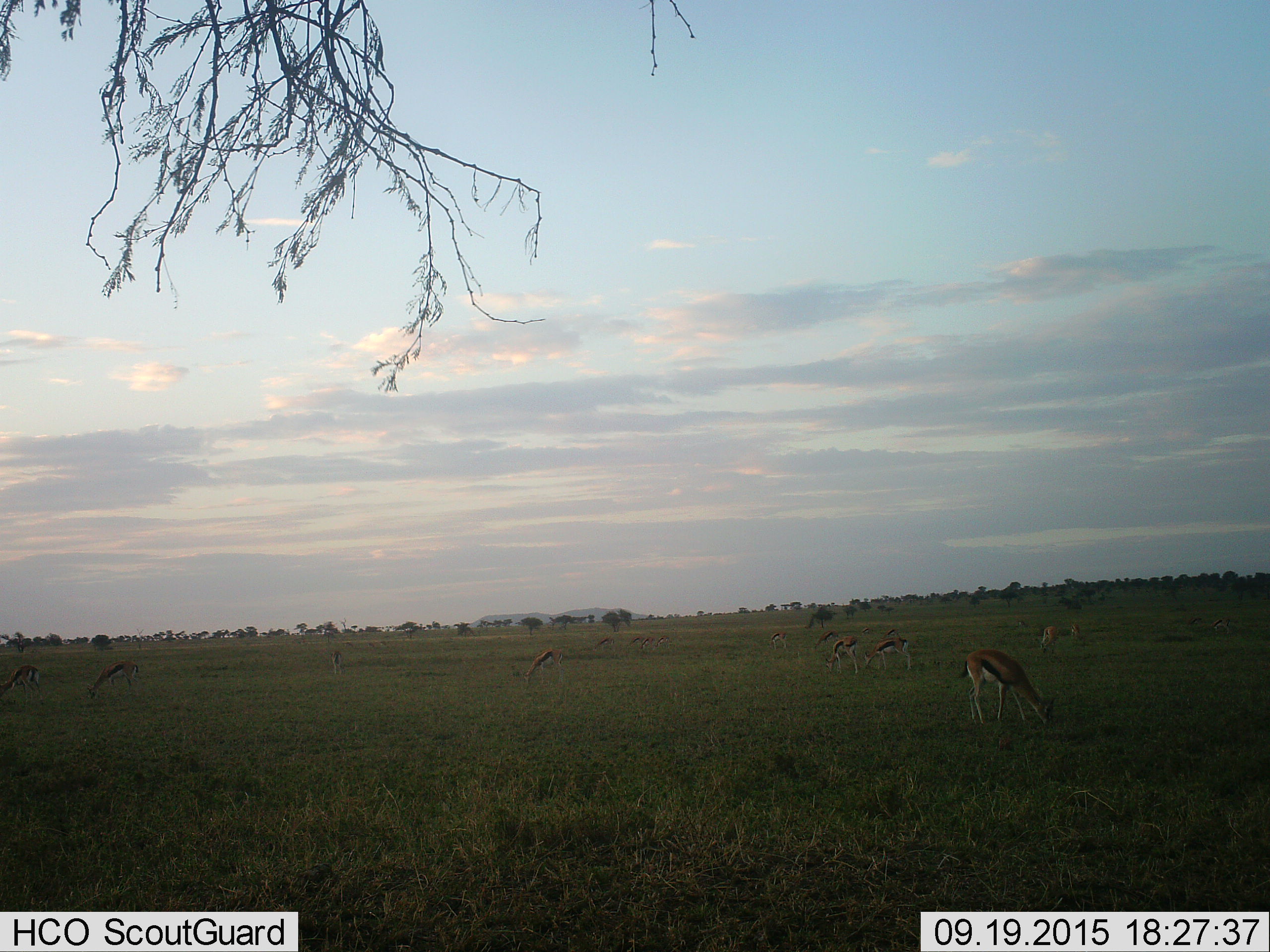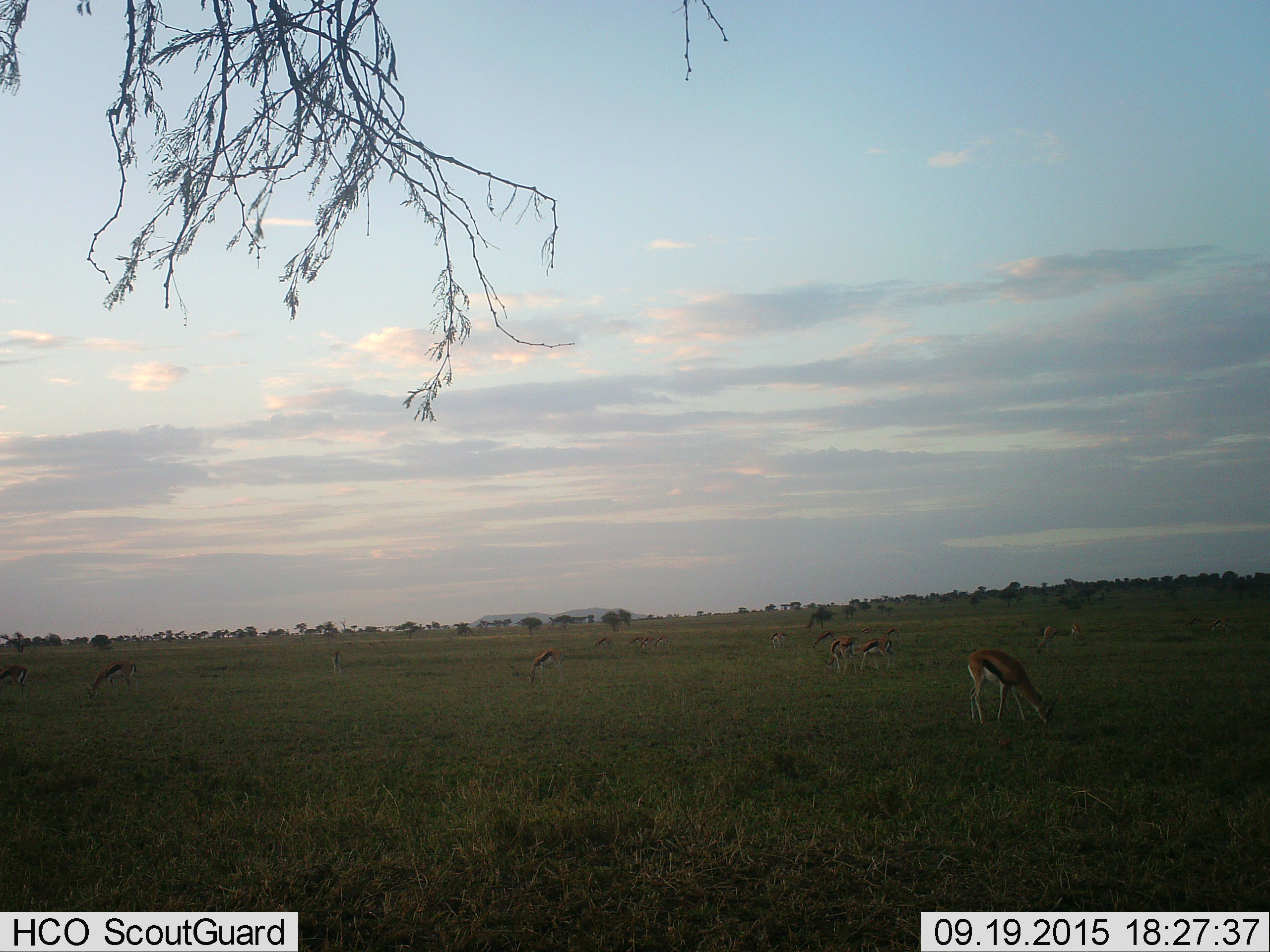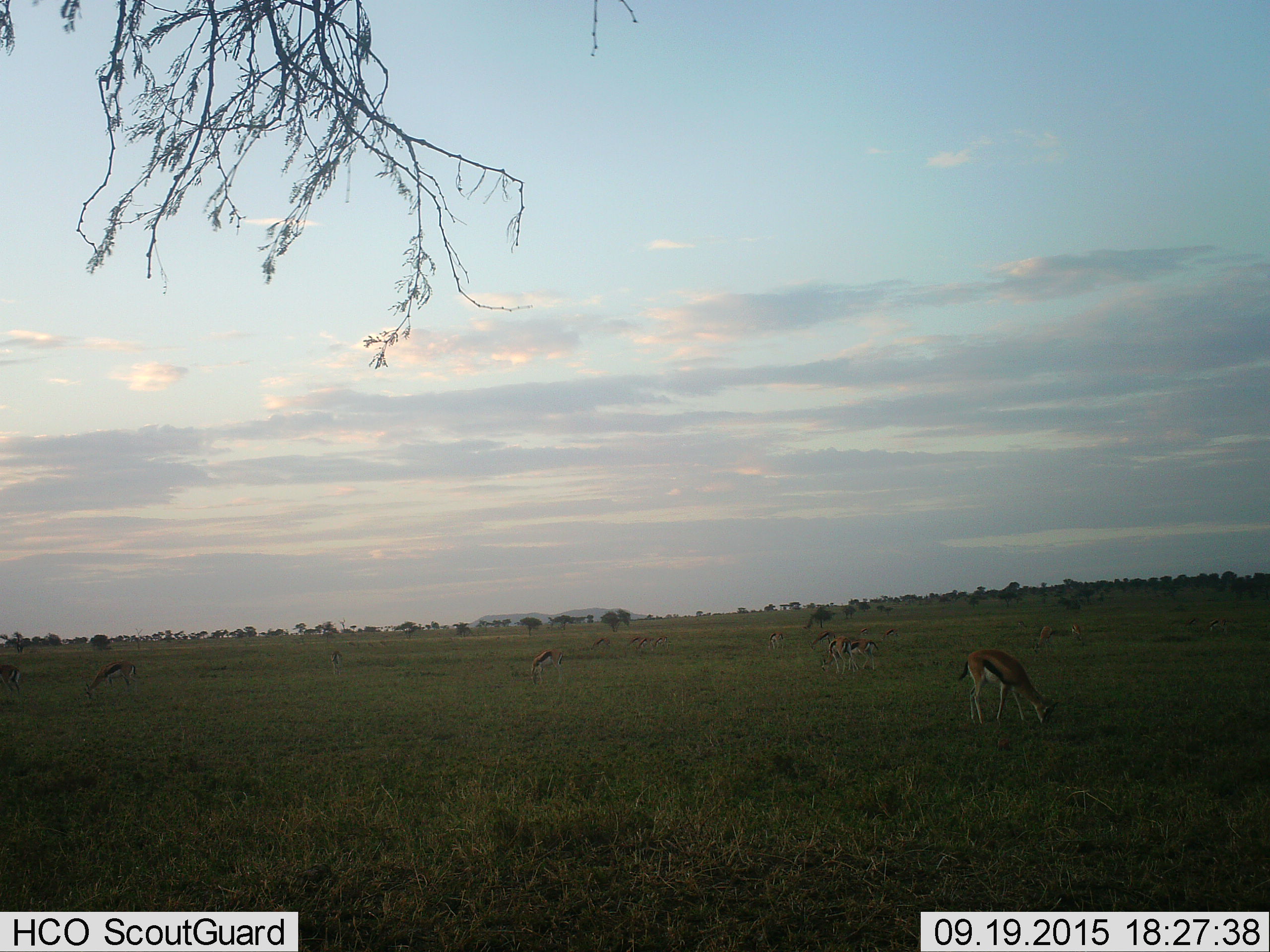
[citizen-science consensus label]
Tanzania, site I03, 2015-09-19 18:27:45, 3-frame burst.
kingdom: Animalia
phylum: Chordata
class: Mammalia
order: Artiodactyla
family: Bovidae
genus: Eudorcas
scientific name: Eudorcas thomsonii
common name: thomson's gazelle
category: gazellethomsons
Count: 11-50.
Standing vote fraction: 60%.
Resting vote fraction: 20%.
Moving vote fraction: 30%.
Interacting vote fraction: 10%.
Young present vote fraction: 20%.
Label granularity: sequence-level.